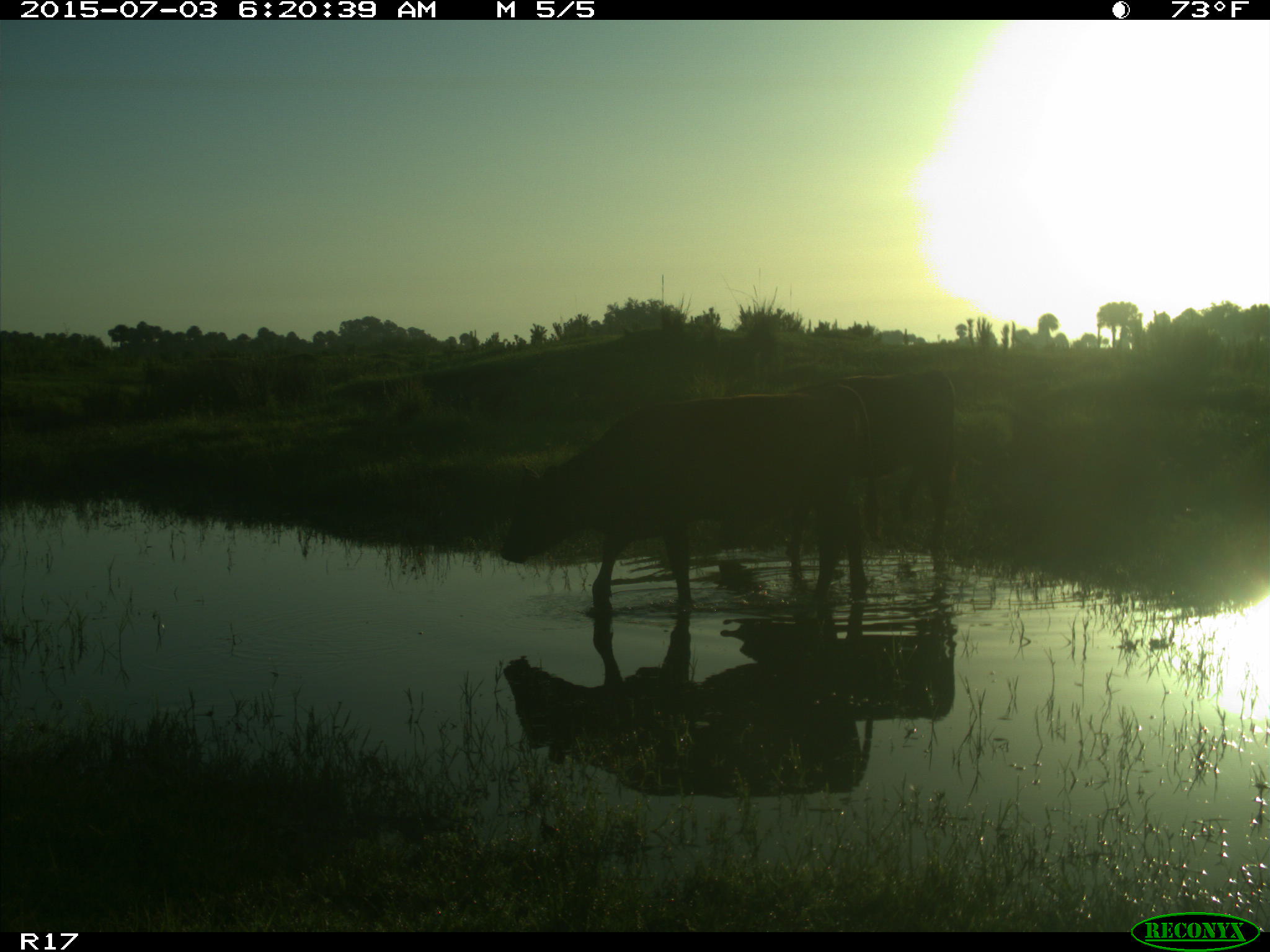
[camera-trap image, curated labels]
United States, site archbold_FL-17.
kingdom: Animalia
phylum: Chordata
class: Mammalia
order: Artiodactyla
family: Bovidae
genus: Bos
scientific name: Bos taurus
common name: domestic cow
Bos taurus (domestic cow).